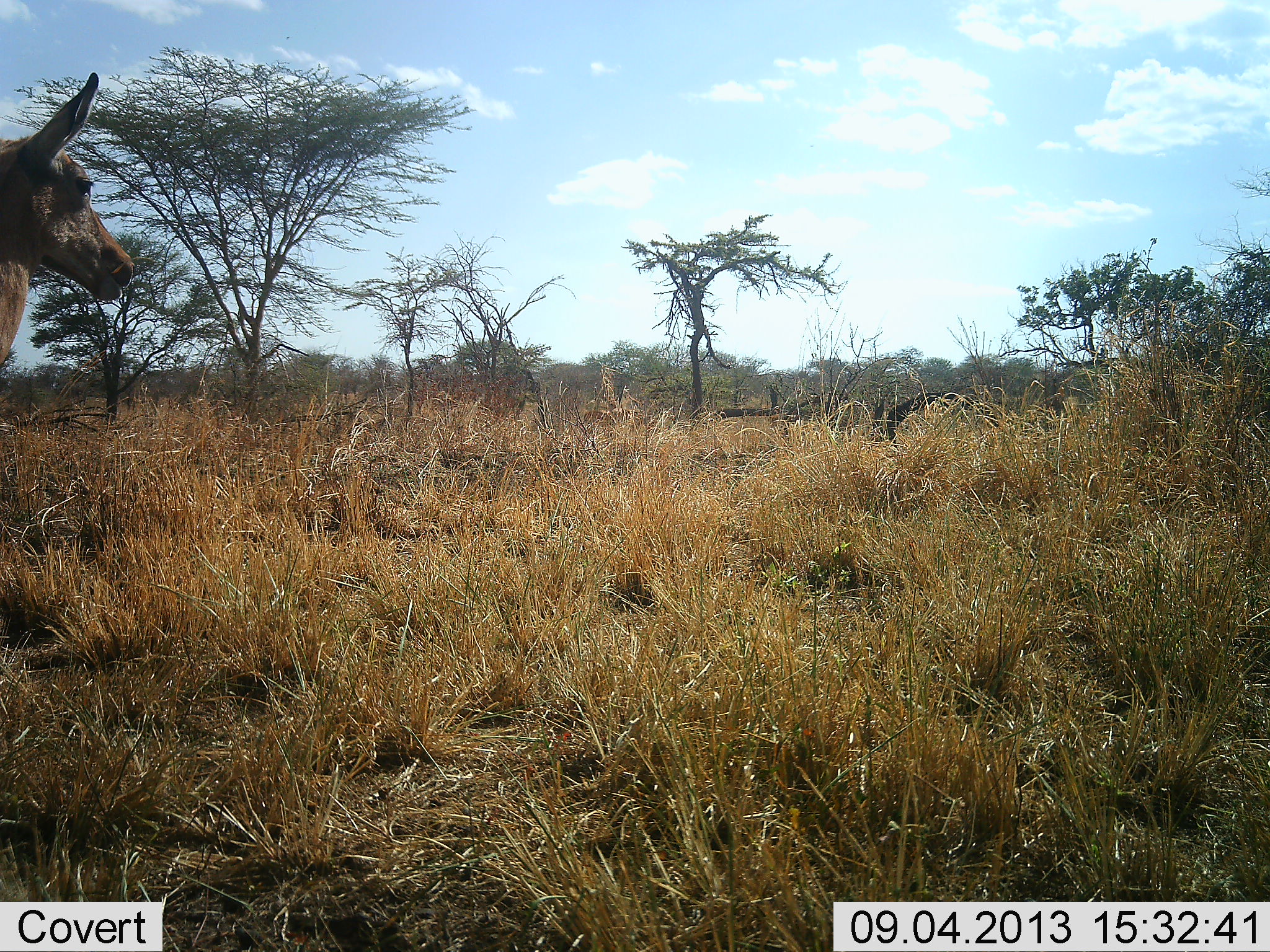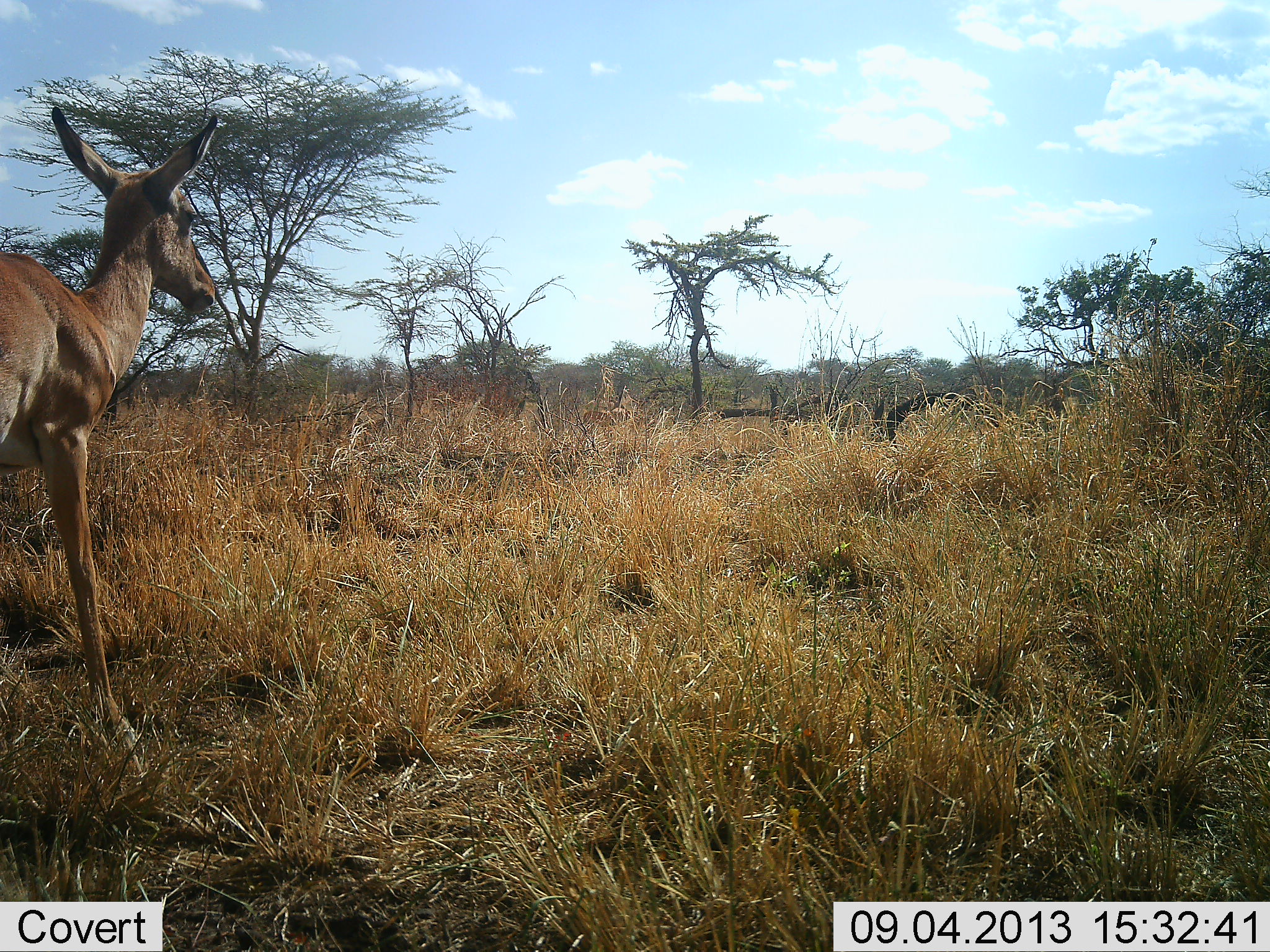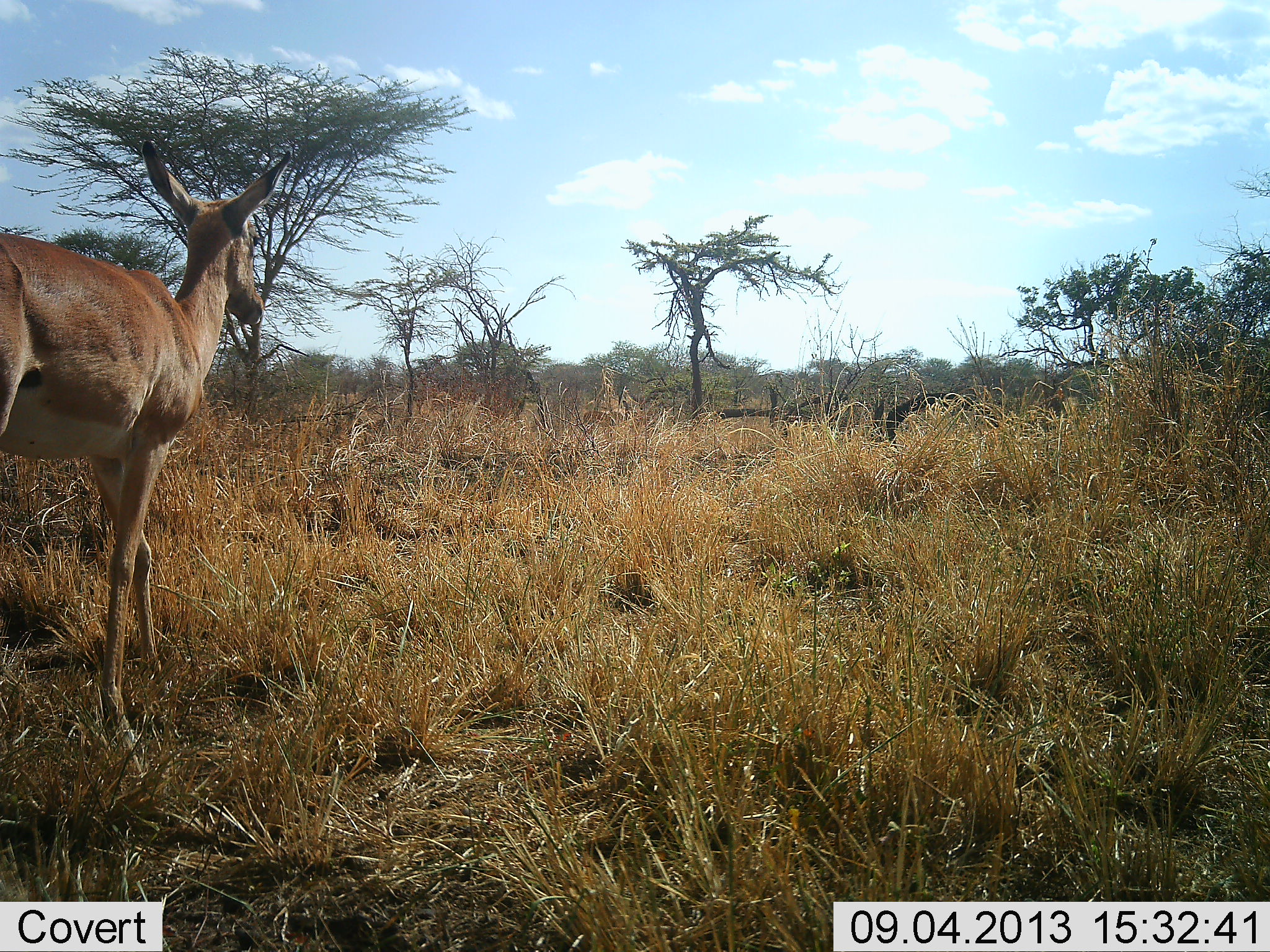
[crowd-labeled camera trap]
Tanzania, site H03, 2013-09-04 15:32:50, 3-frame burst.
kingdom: Animalia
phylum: Chordata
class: Mammalia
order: Artiodactyla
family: Bovidae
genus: Aepyceros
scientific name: Aepyceros melampus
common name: impala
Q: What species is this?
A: Impala (Aepyceros melampus).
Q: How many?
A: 1.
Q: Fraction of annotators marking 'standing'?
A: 0%.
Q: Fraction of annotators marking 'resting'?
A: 0%.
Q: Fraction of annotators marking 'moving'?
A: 100%.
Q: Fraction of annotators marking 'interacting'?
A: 0%.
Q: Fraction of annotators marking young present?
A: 6%.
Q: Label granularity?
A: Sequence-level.